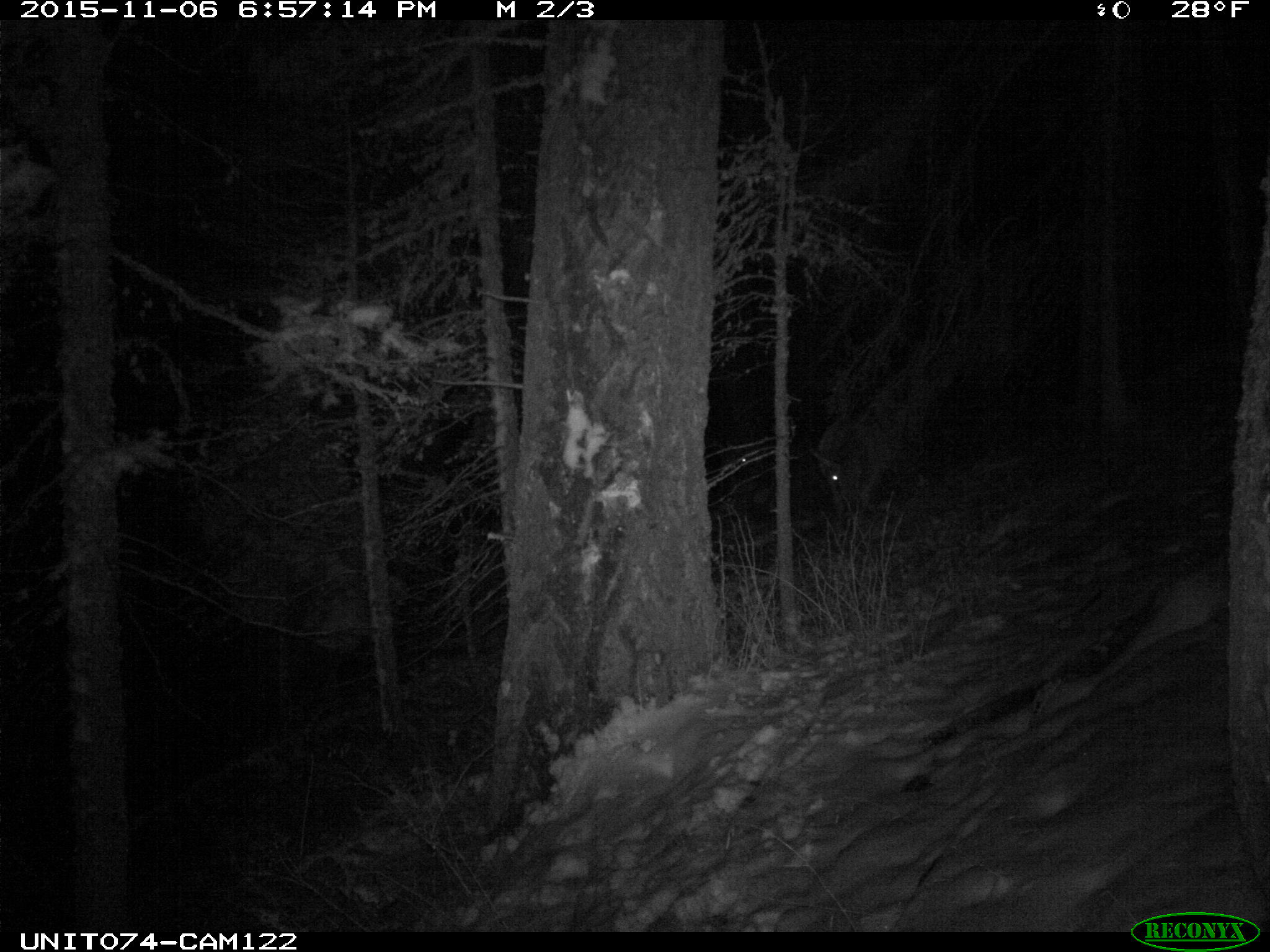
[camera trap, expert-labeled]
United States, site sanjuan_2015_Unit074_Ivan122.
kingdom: Animalia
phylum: Chordata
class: Mammalia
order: Artiodactyla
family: Cervidae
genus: Cervus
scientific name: Cervus elaphus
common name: red deer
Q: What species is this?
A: Cervus elaphus (red deer).